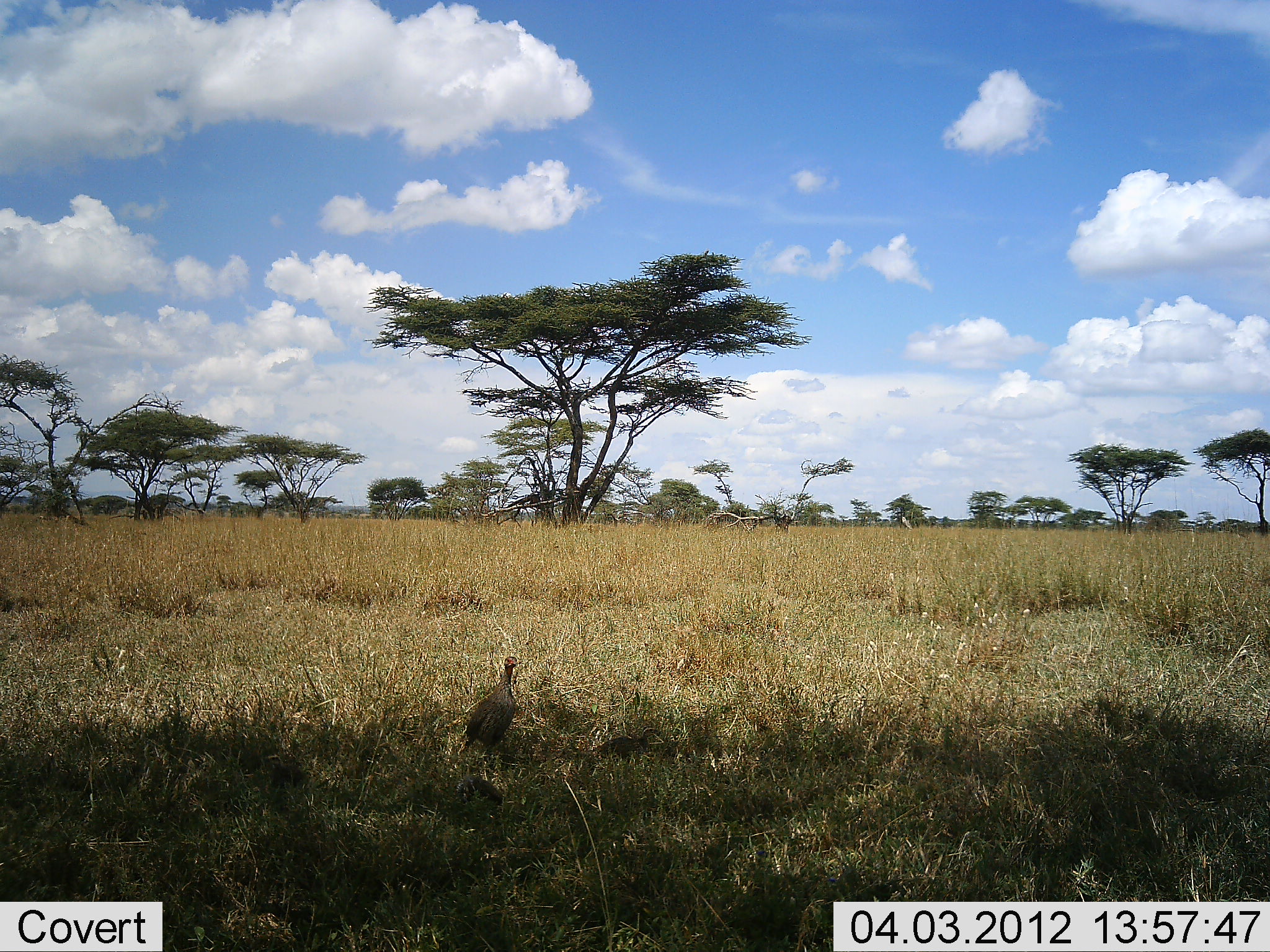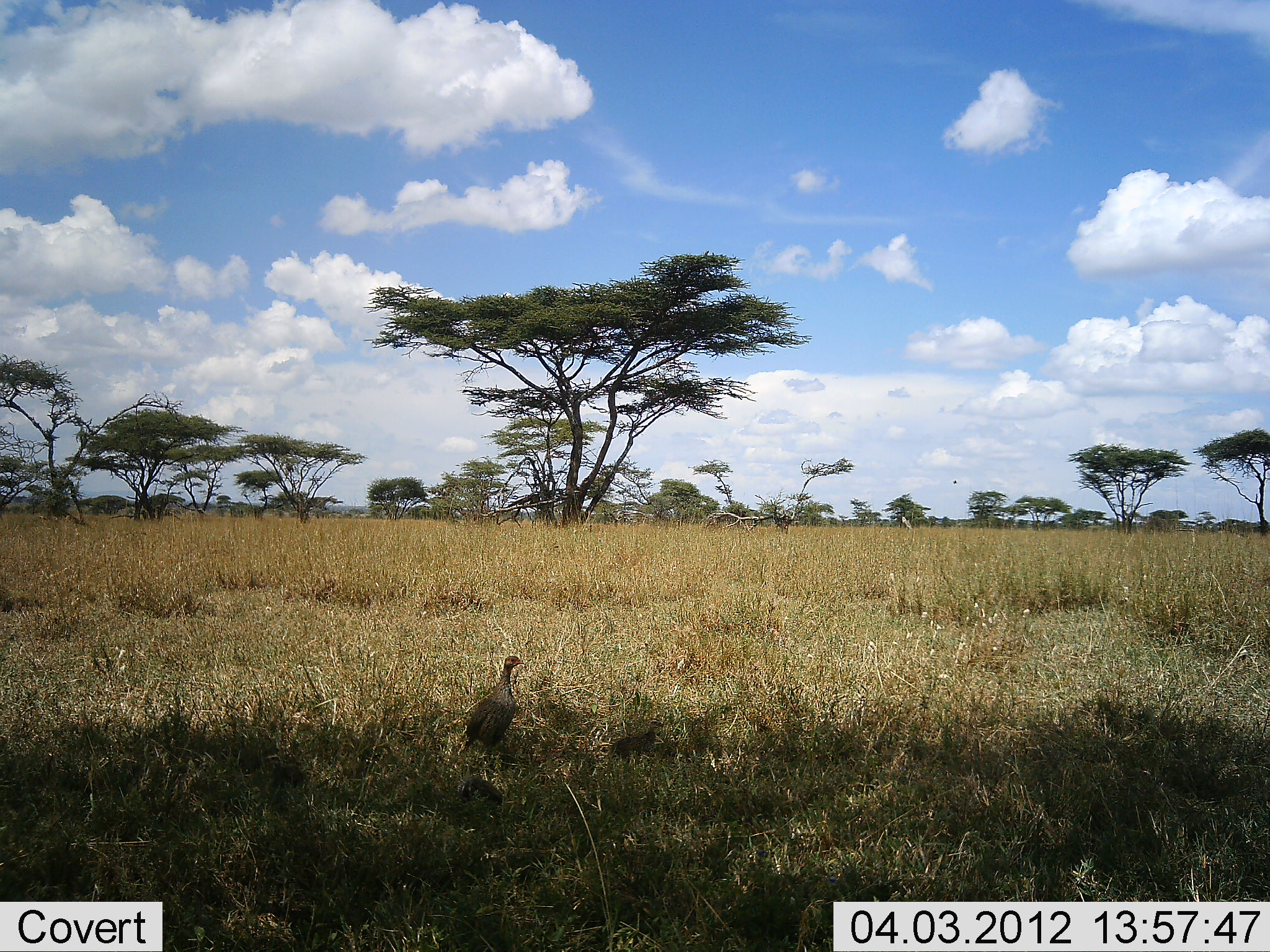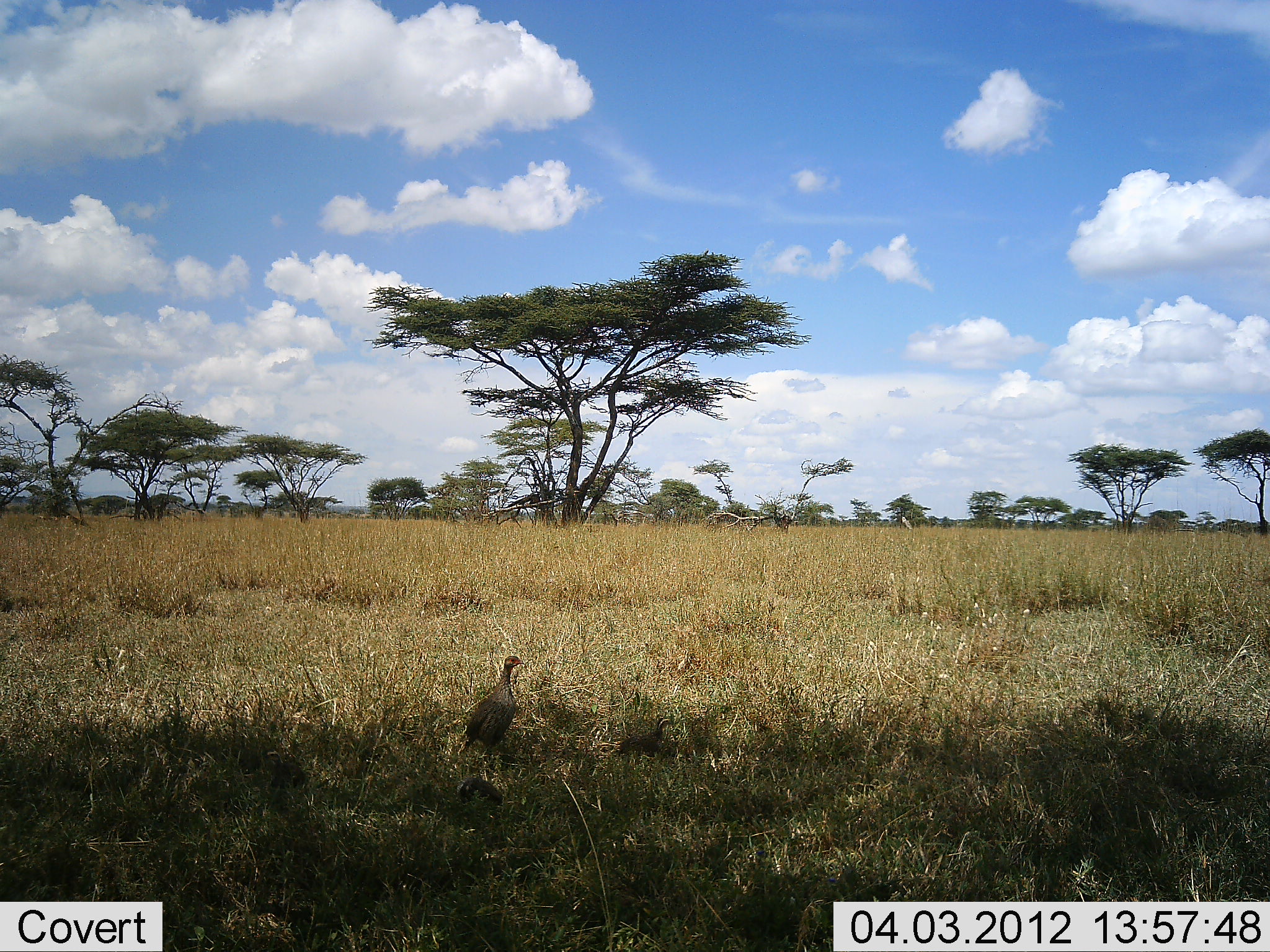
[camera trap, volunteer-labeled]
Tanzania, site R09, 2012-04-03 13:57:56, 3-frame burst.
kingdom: Animalia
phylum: Chordata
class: Aves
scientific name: Aves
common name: bird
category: otherbird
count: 2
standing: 86%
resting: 9%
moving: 32%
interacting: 0%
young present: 55%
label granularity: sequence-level